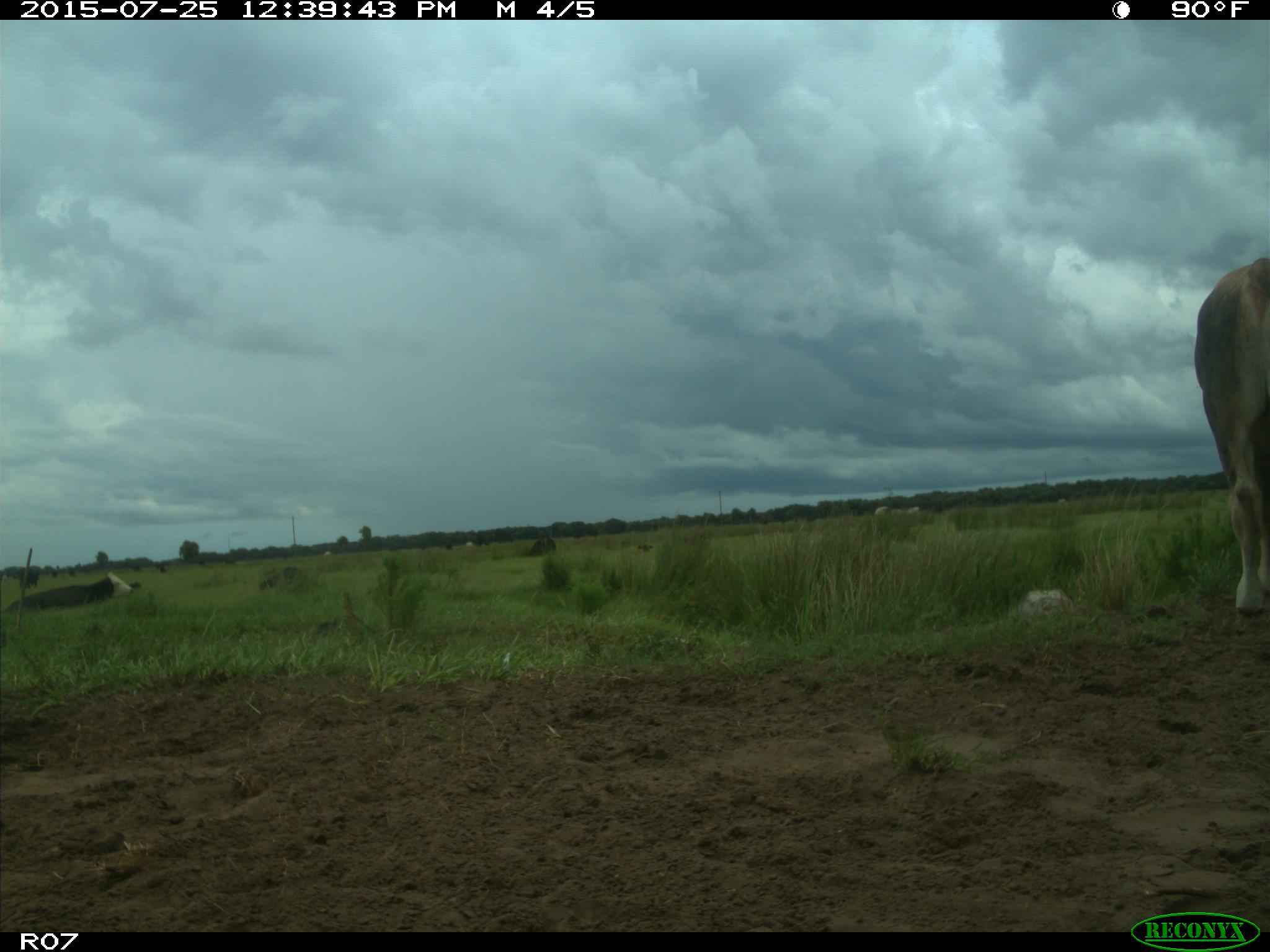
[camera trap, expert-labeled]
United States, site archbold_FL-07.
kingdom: Animalia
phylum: Chordata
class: Mammalia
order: Artiodactyla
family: Bovidae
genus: Bos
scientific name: Bos taurus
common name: domestic cow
Bos taurus (domestic cow).